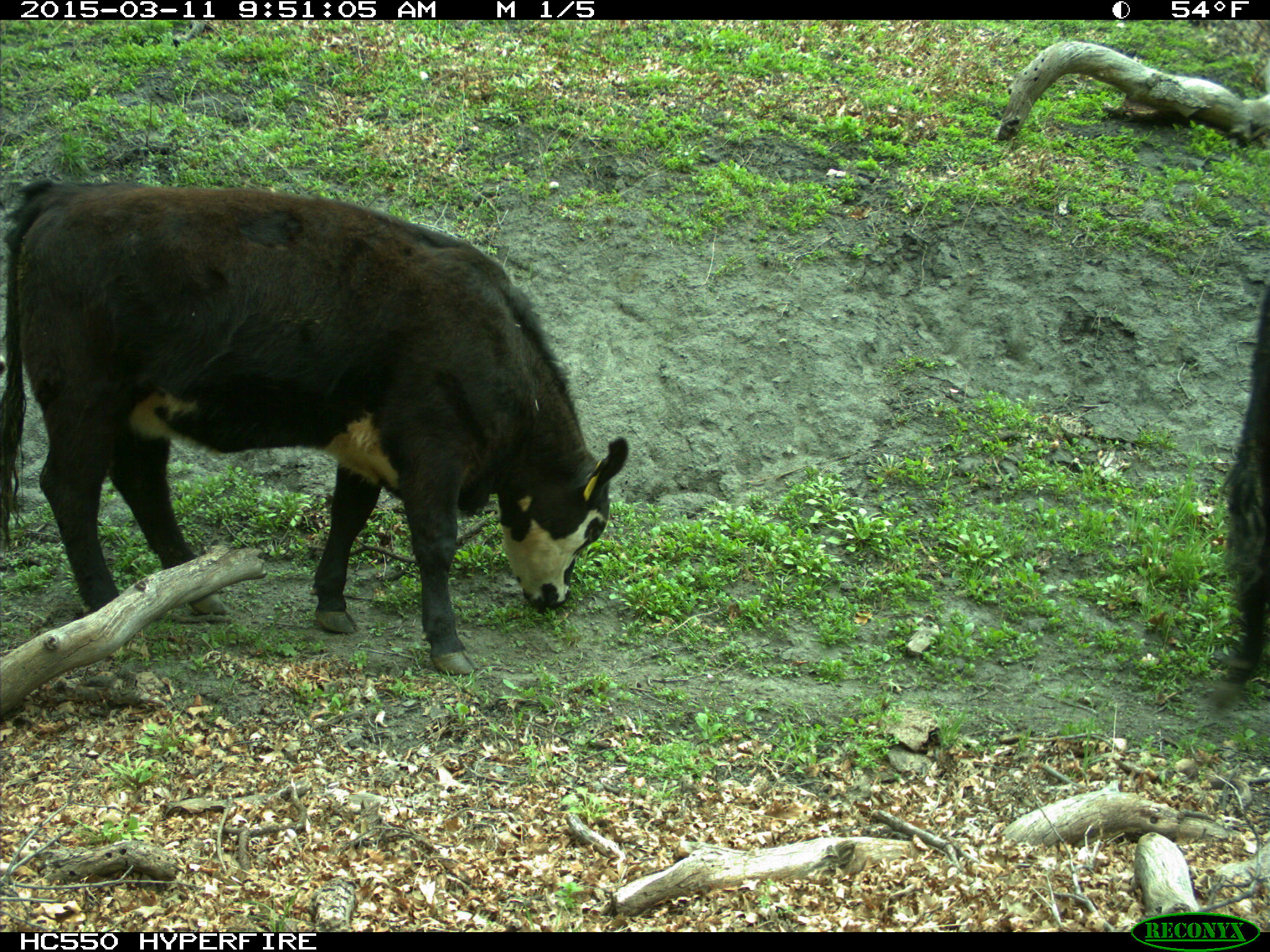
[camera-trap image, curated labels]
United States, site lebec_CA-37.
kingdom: Animalia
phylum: Chordata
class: Mammalia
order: Artiodactyla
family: Bovidae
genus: Bos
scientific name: Bos taurus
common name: domestic cow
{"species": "Bos taurus (domestic cow)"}